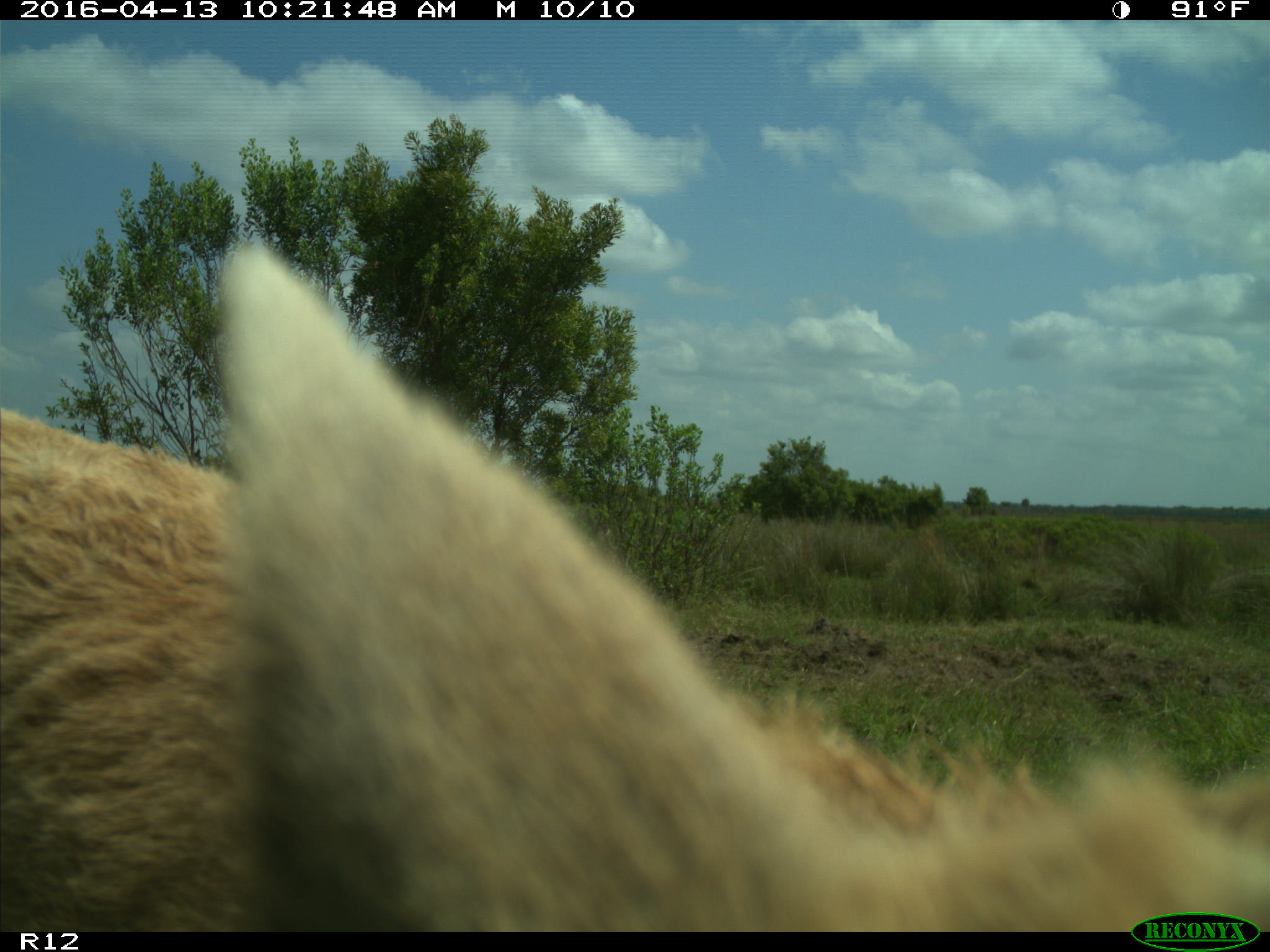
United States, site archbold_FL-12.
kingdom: Animalia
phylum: Chordata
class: Mammalia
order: Artiodactyla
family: Bovidae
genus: Bos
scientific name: Bos taurus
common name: domestic cow